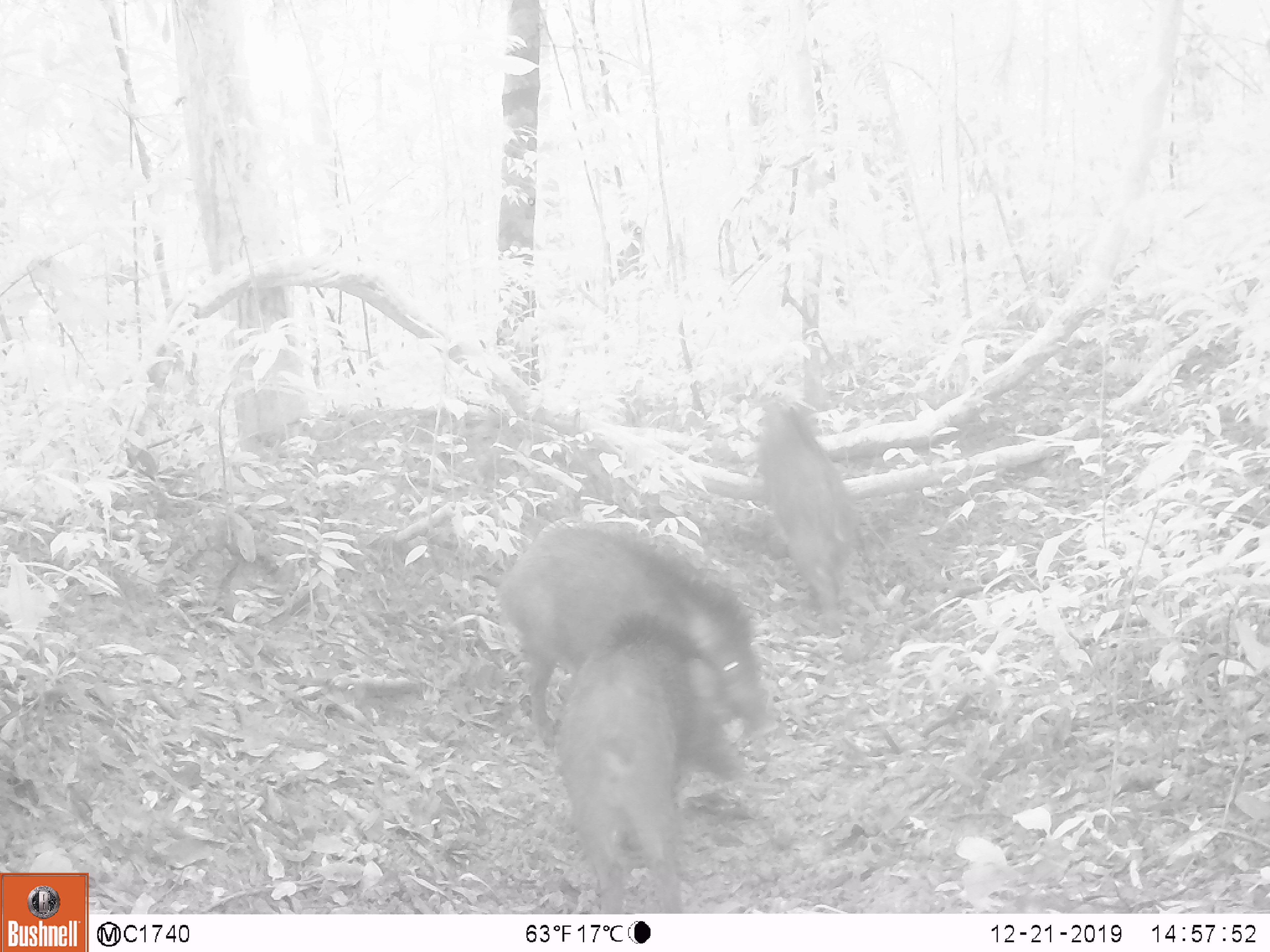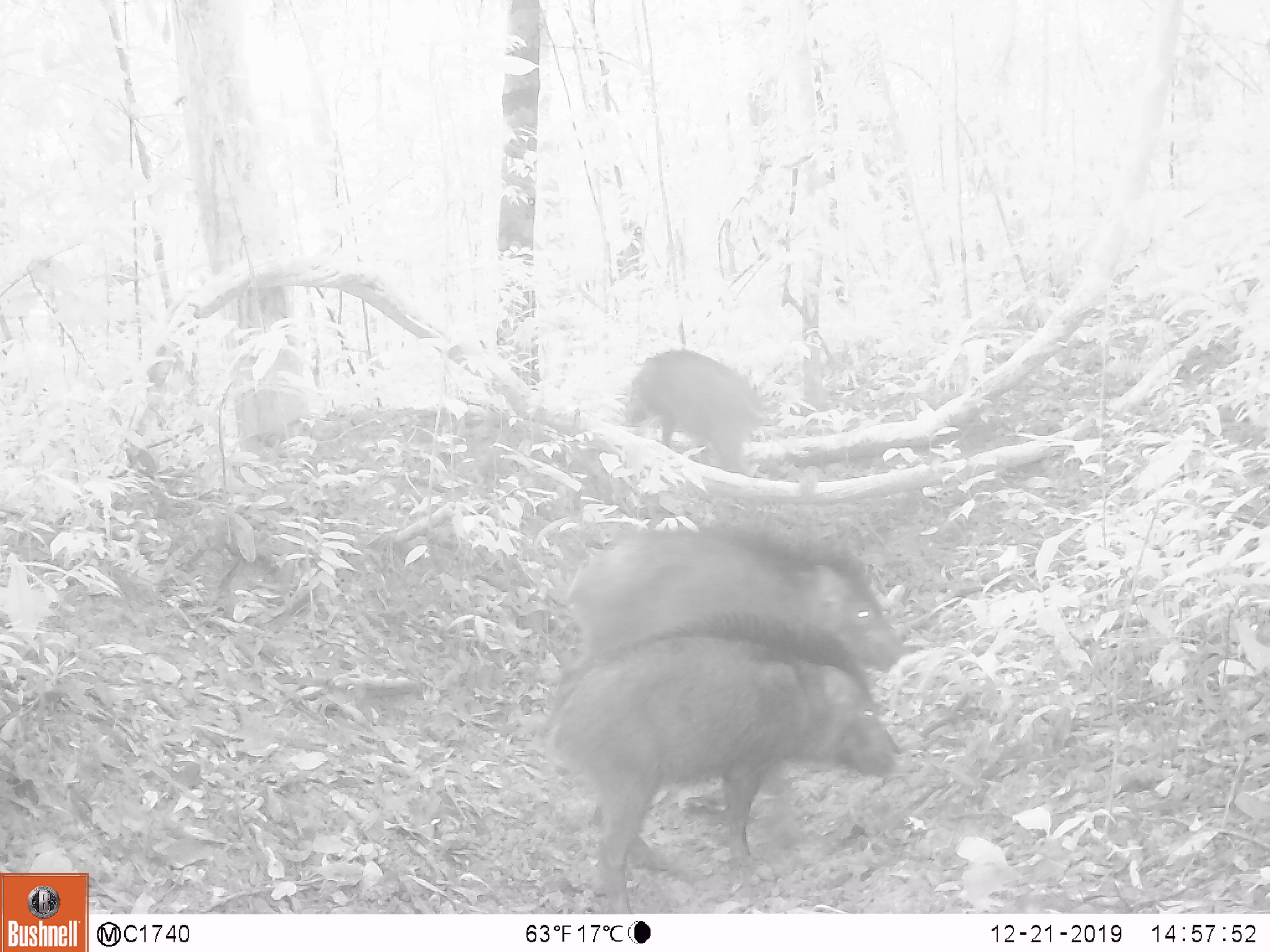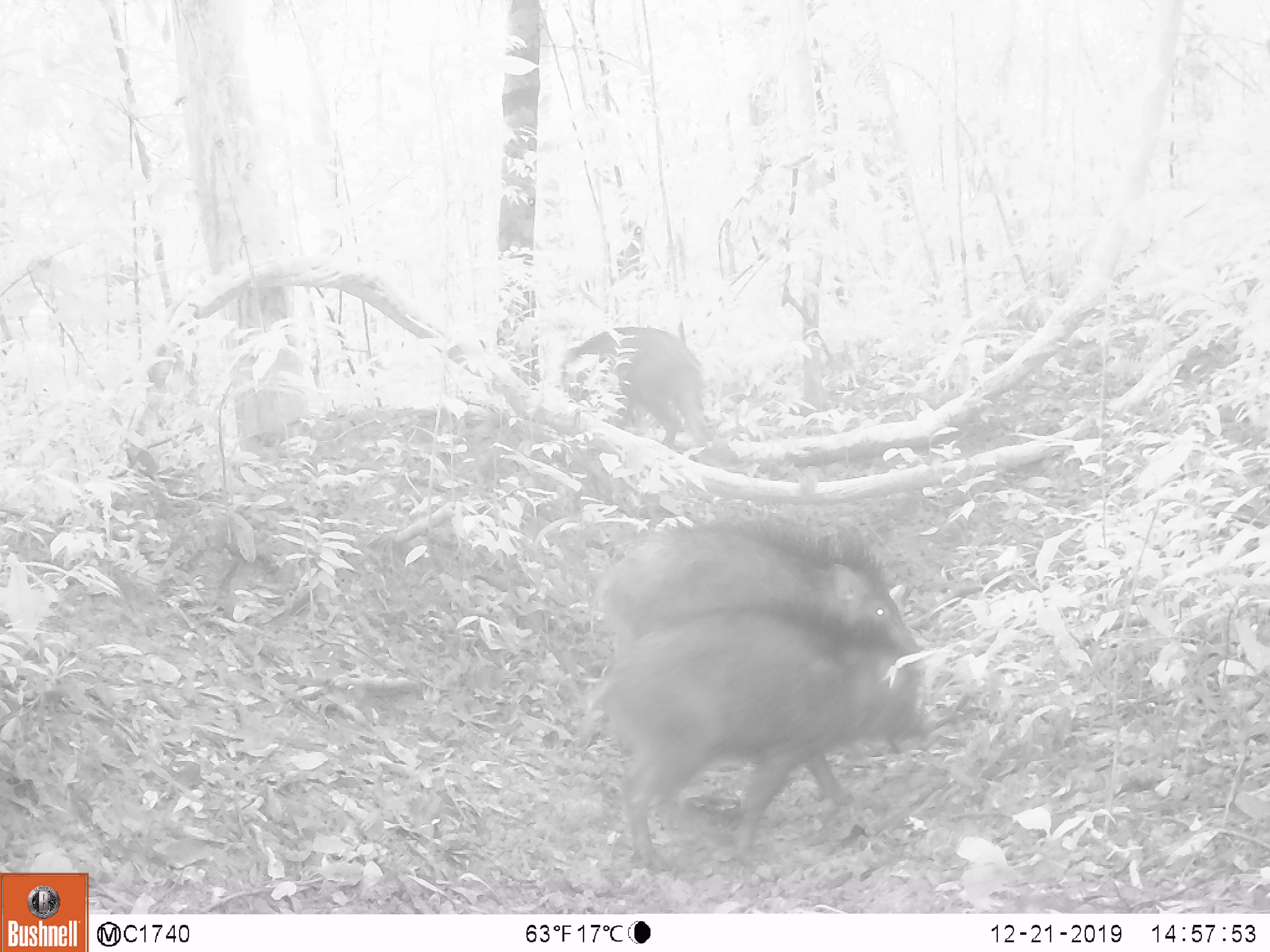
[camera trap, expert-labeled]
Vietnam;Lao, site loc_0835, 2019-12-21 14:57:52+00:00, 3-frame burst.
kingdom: Animalia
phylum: Chordata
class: Mammalia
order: Artiodactyla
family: Suidae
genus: Sus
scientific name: Sus scrofa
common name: eurasian wild pig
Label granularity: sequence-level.